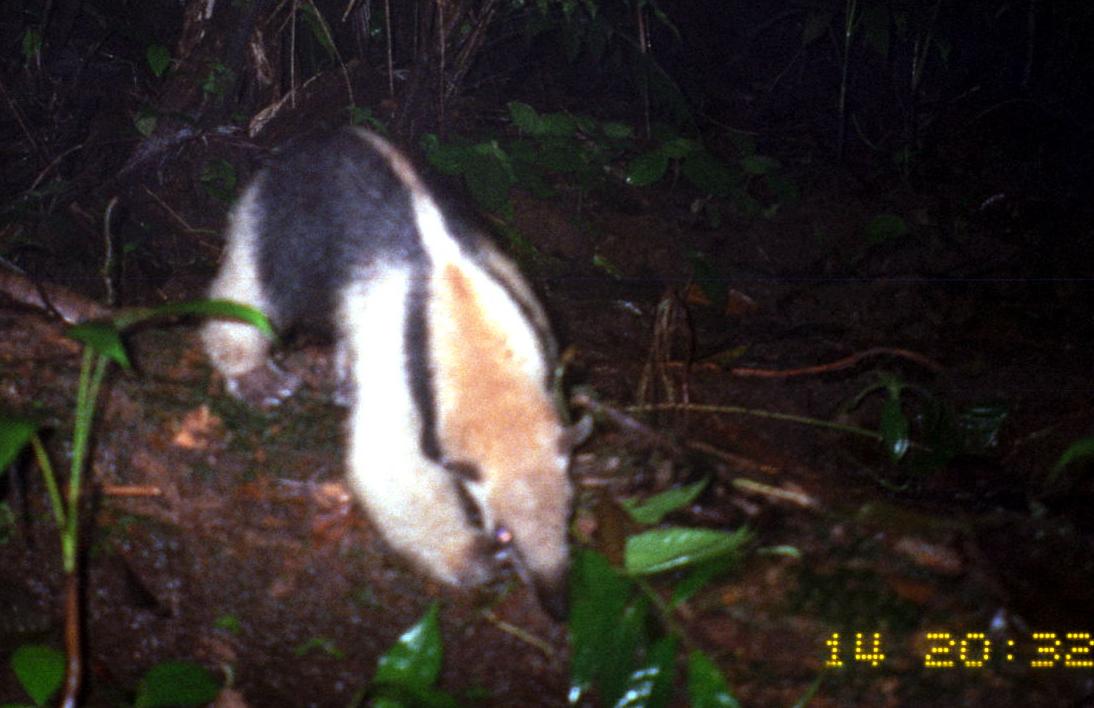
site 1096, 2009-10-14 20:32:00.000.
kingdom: Animalia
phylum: Chordata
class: Mammalia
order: Pilosa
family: Myrmecophagidae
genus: Tamandua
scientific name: Tamandua mexicana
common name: northern tamandua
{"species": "Tamandua mexicana (northern tamandua)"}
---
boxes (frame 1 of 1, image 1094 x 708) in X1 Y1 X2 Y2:
tamandua mexicana: 199 122 595 624